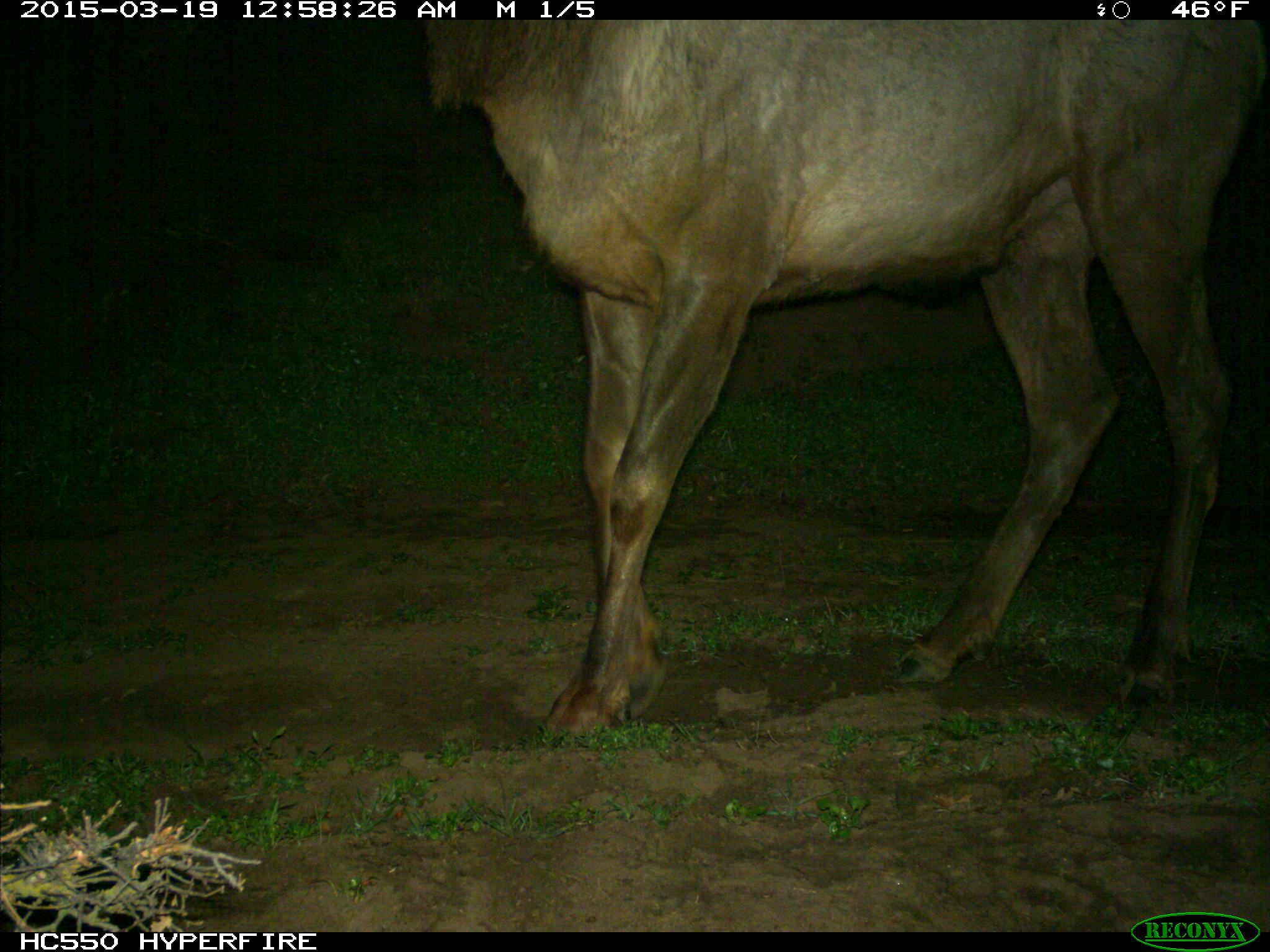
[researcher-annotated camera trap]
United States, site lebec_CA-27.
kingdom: Animalia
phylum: Chordata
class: Mammalia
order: Artiodactyla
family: Cervidae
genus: Cervus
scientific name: Cervus canadensis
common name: elk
Cervus canadensis (elk).